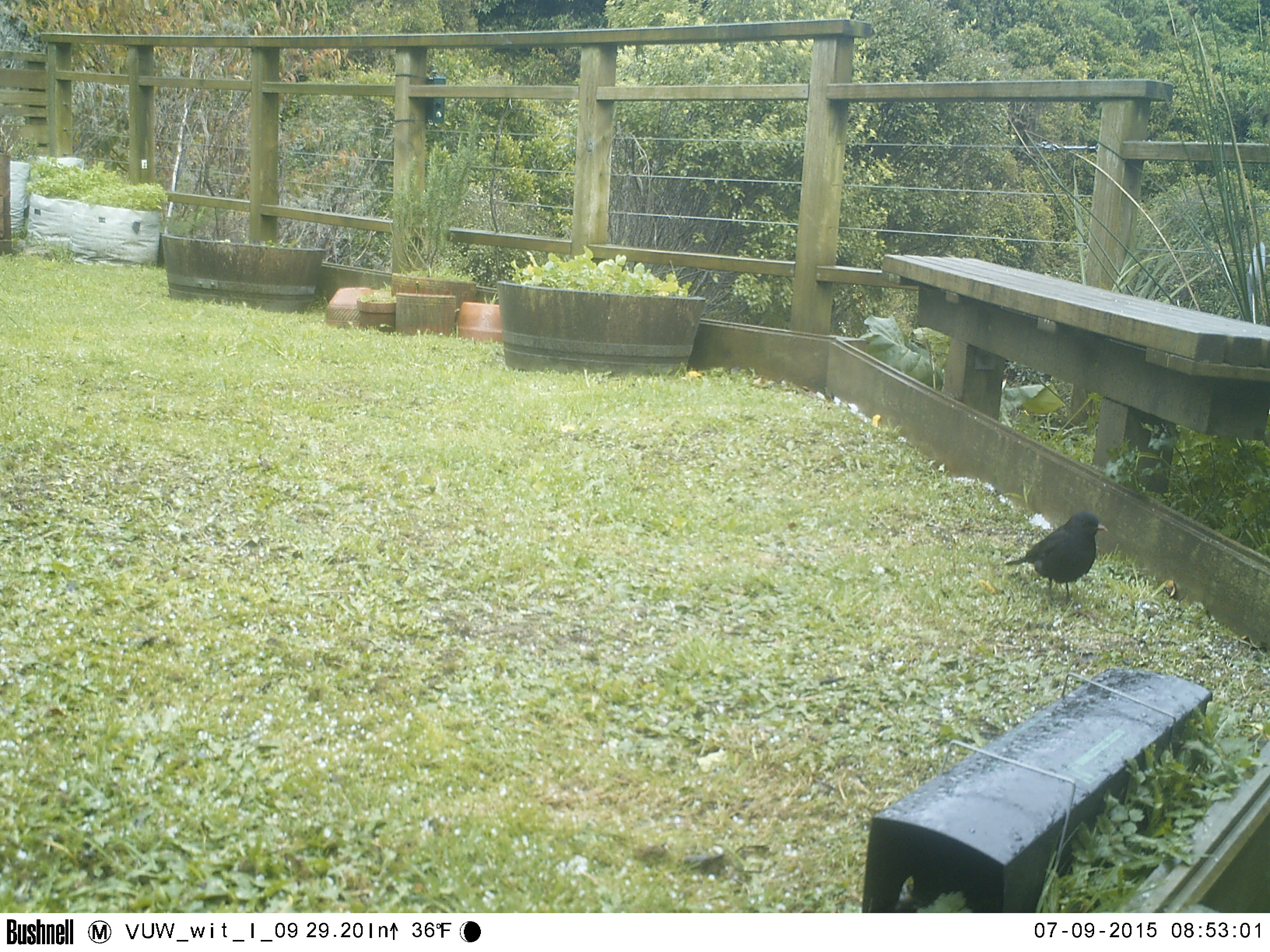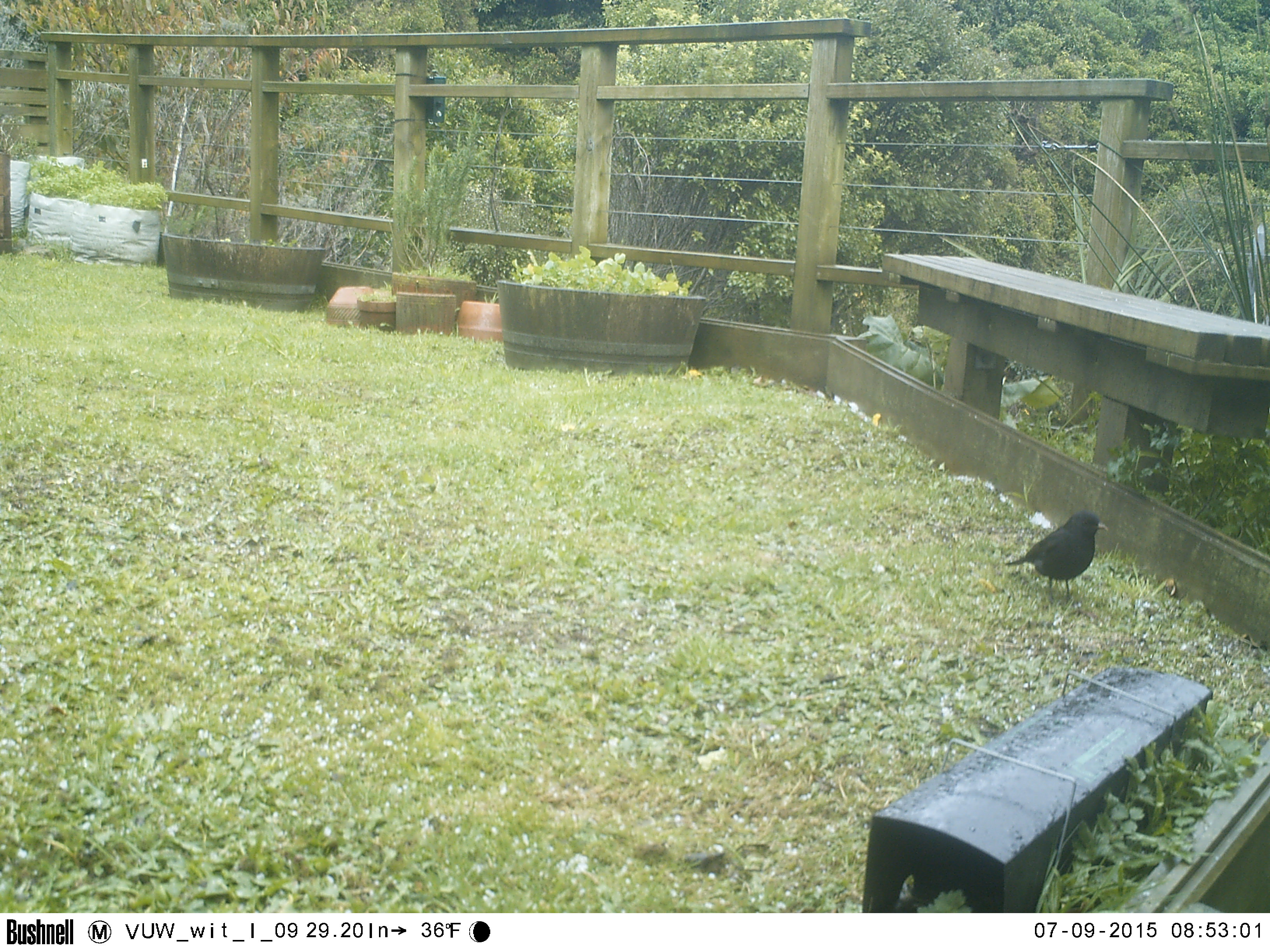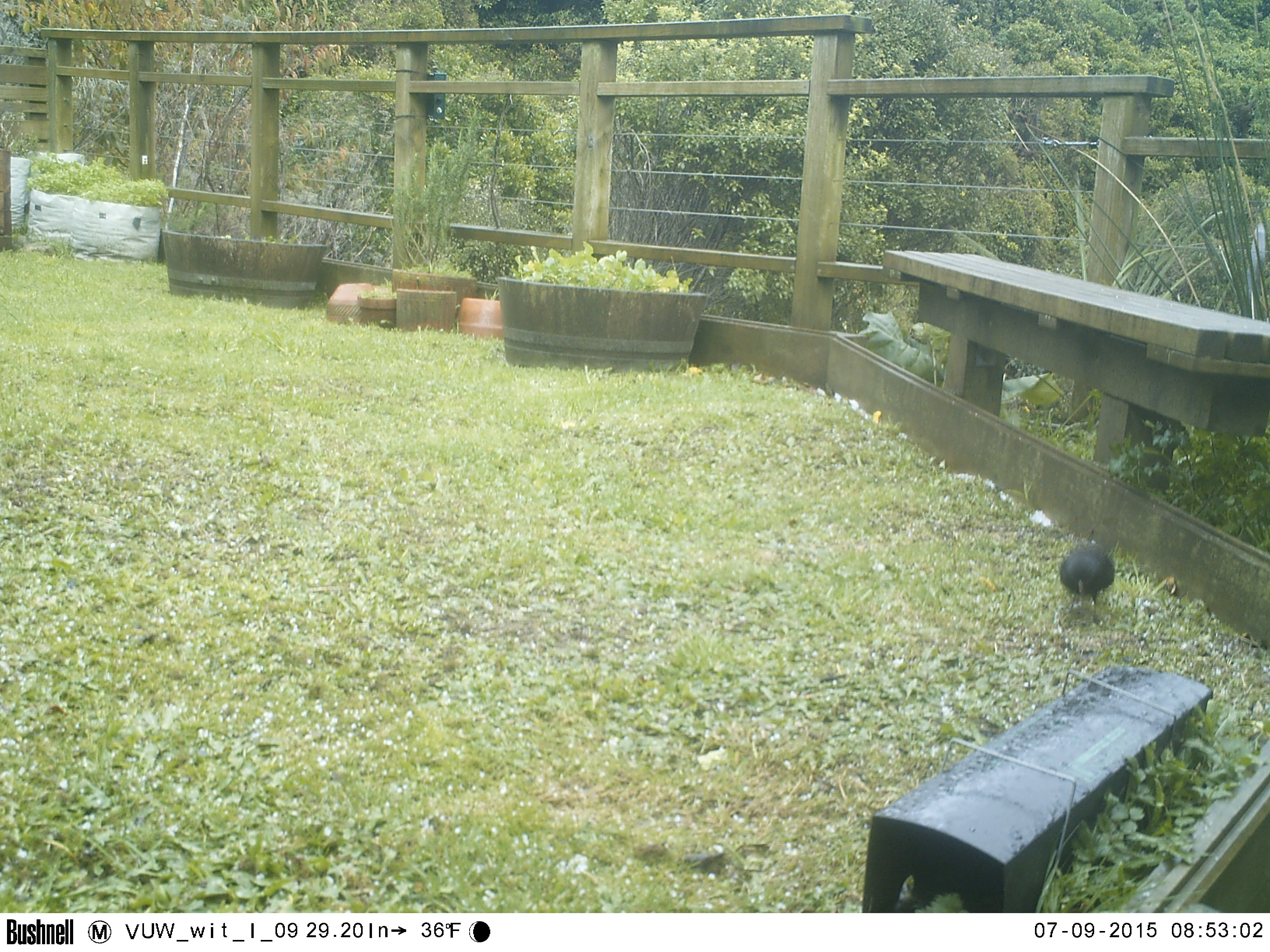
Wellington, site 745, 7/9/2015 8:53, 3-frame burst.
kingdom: Animalia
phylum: Chordata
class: Aves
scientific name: Aves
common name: bird